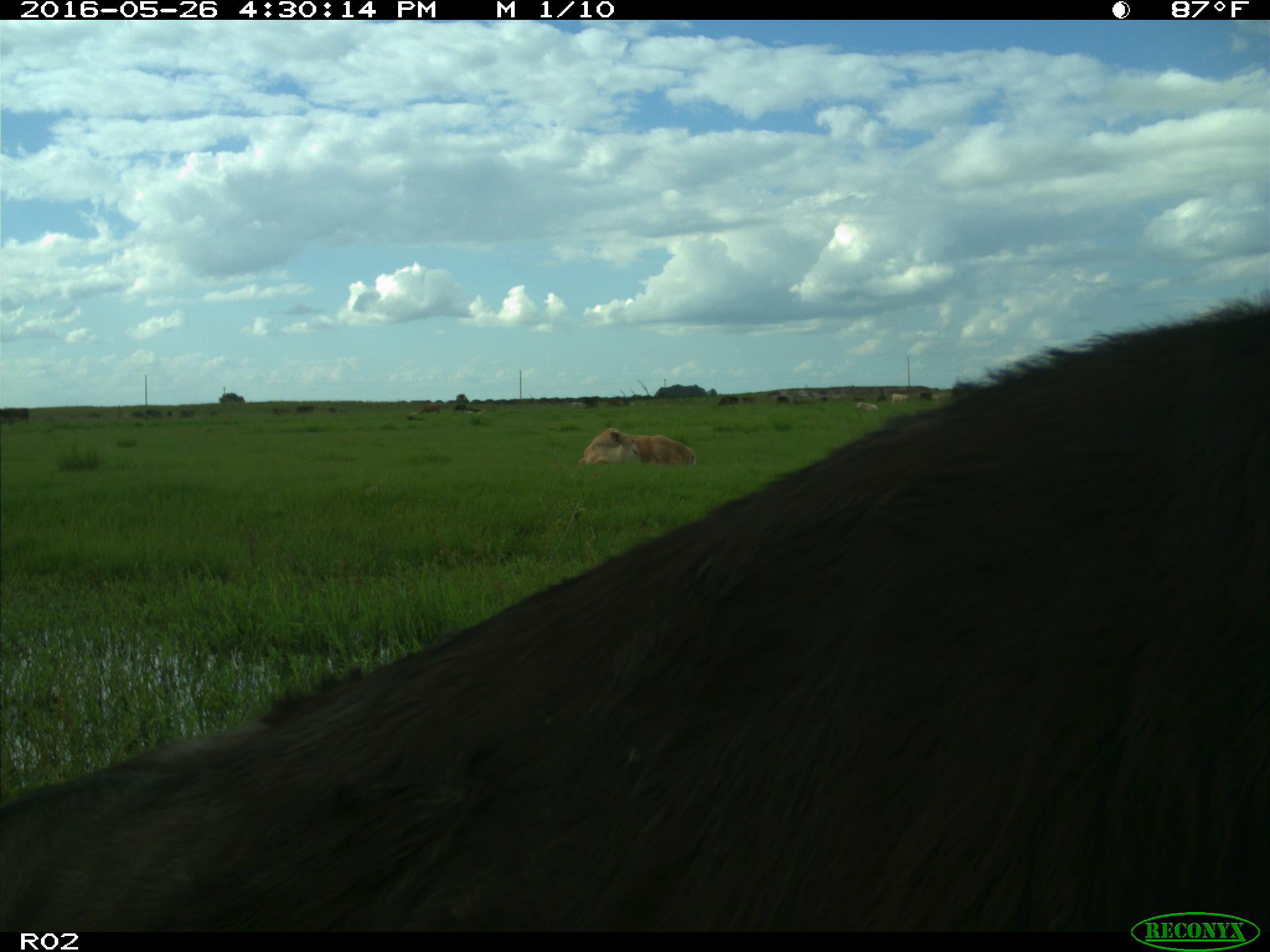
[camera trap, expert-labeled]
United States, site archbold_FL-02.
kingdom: Animalia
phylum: Chordata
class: Mammalia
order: Artiodactyla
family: Bovidae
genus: Bos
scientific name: Bos taurus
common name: domestic cow